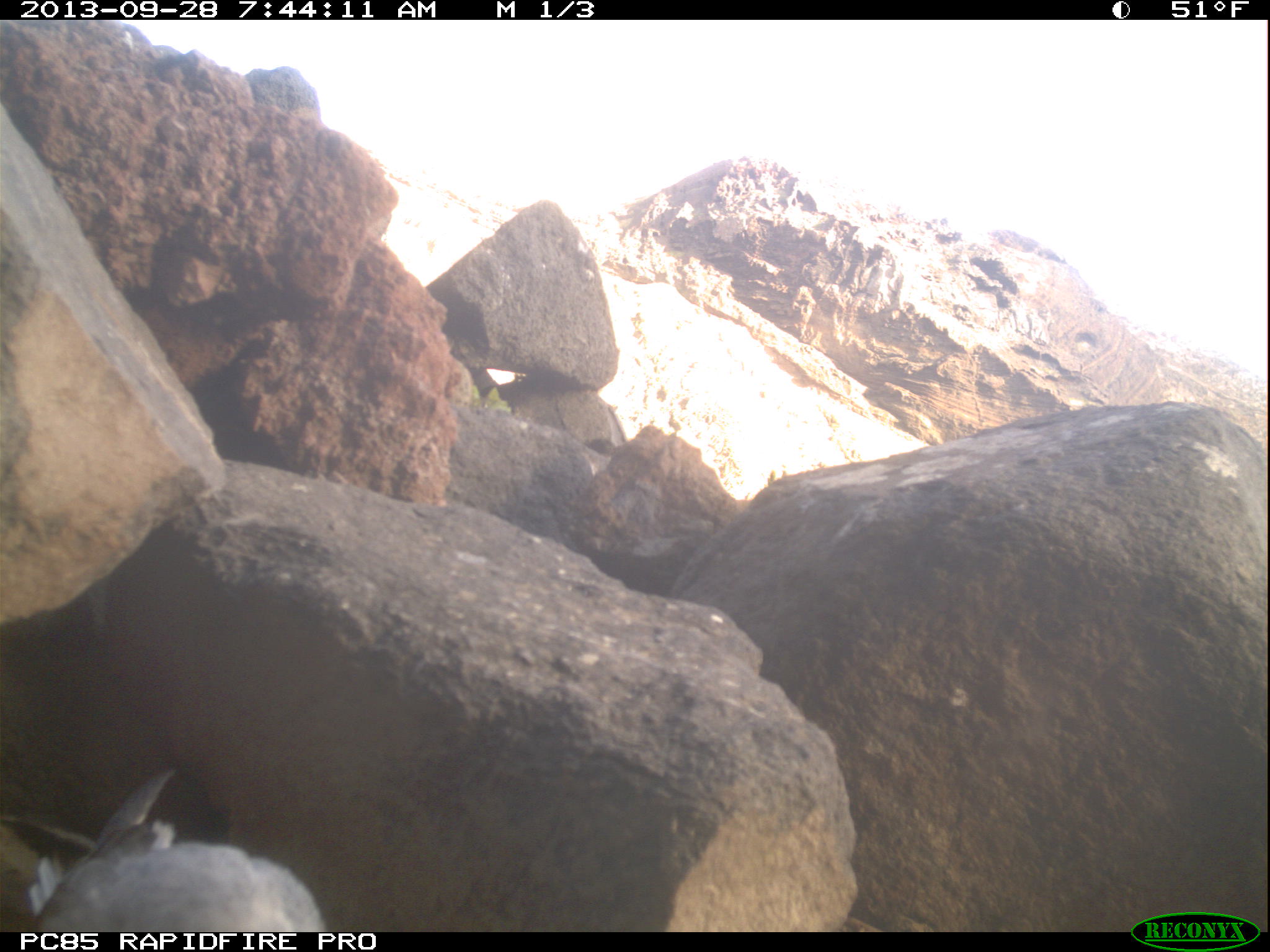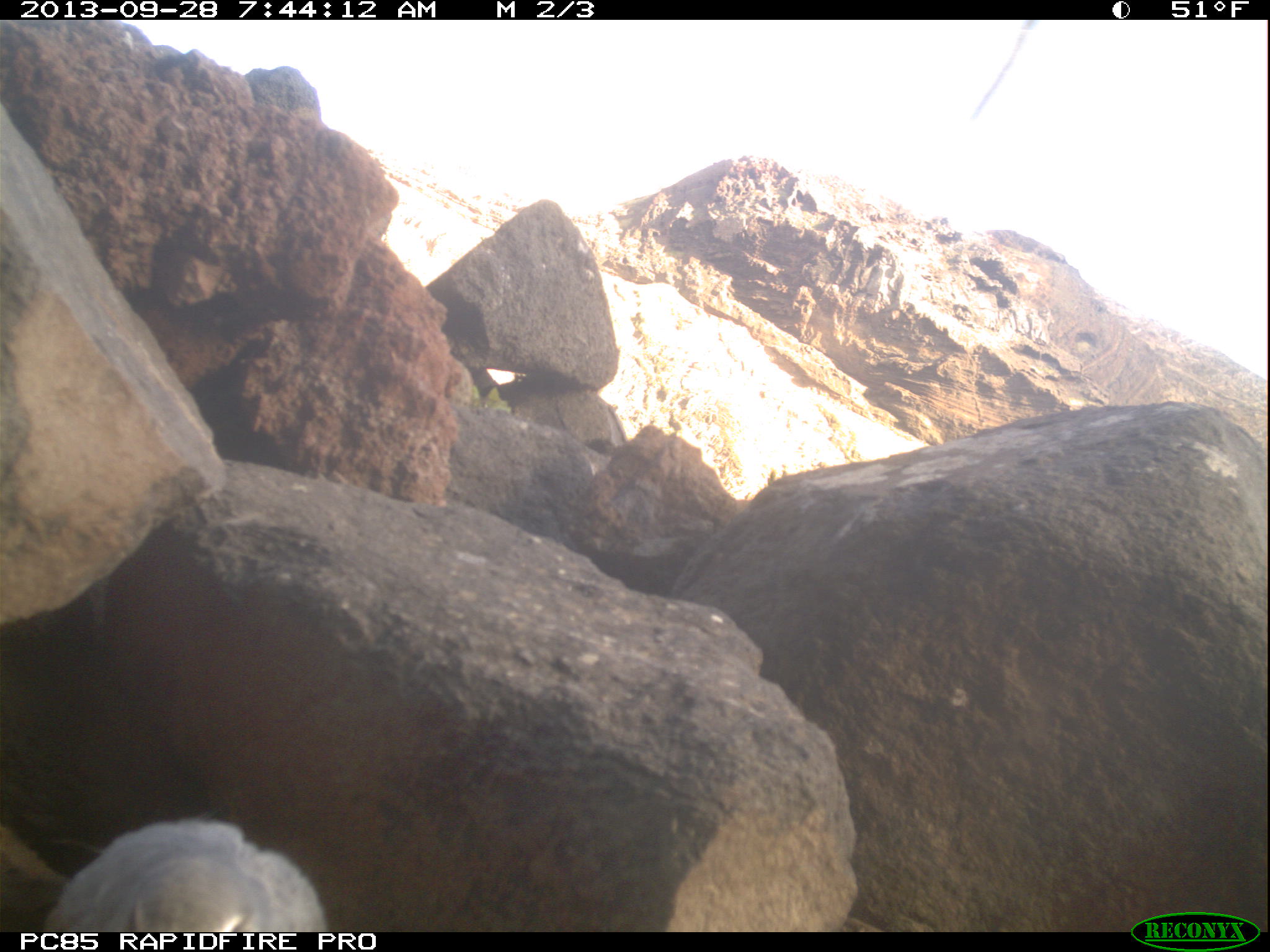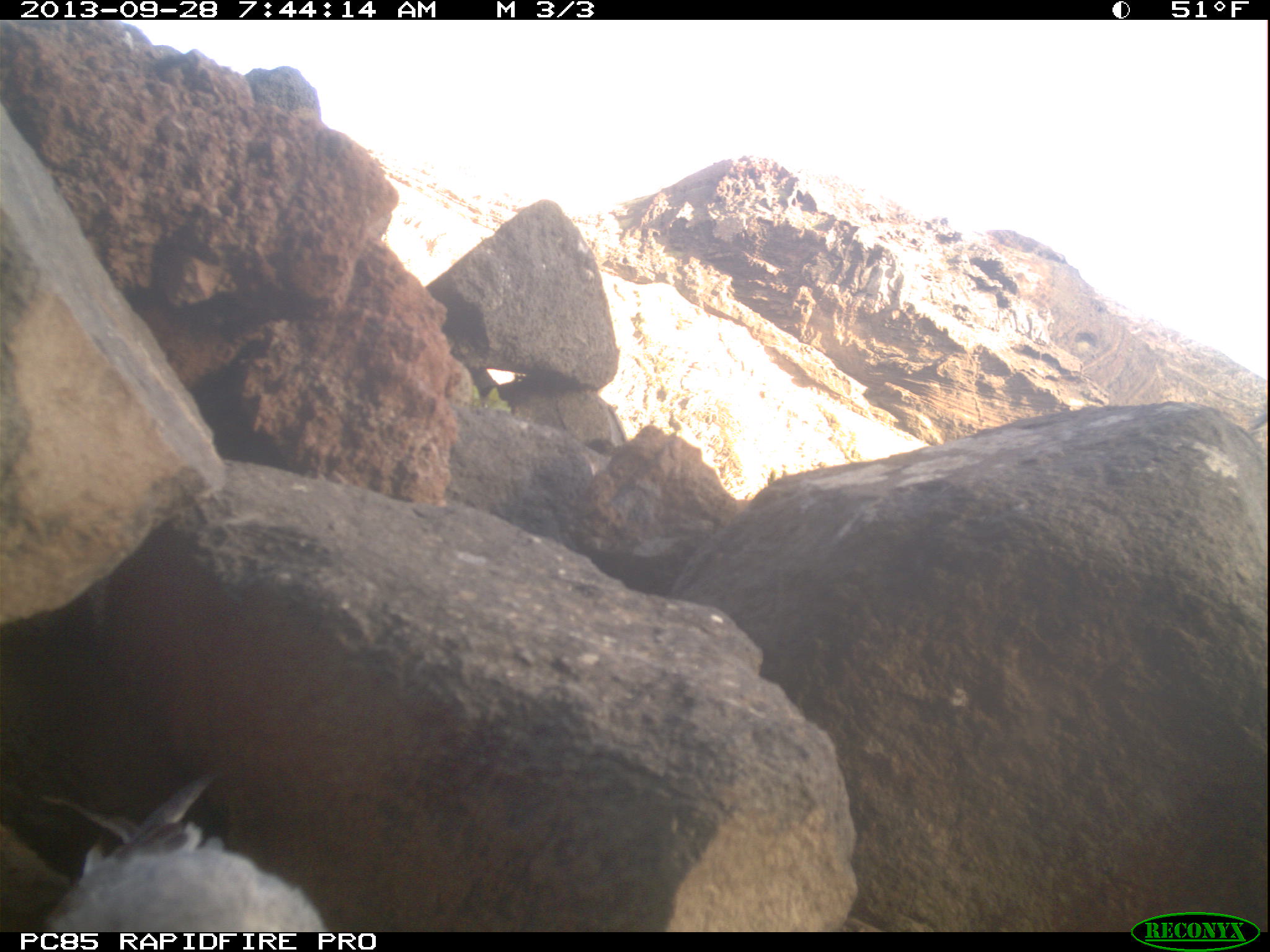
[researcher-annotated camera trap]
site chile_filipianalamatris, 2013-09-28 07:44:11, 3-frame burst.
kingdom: Animalia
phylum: Chordata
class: Aves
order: Procellariiformes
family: Procellariidae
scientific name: Procellariidae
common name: petrel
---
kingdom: Animalia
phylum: Chordata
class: Aves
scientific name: Aves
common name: bird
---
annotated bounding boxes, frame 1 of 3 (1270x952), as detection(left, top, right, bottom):
petrel: detection(0, 762, 319, 930)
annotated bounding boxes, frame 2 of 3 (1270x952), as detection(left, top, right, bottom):
bird: detection(971, 20, 1053, 124)
petrel: detection(24, 809, 342, 928)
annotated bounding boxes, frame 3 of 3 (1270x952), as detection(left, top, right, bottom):
petrel: detection(25, 769, 325, 933)